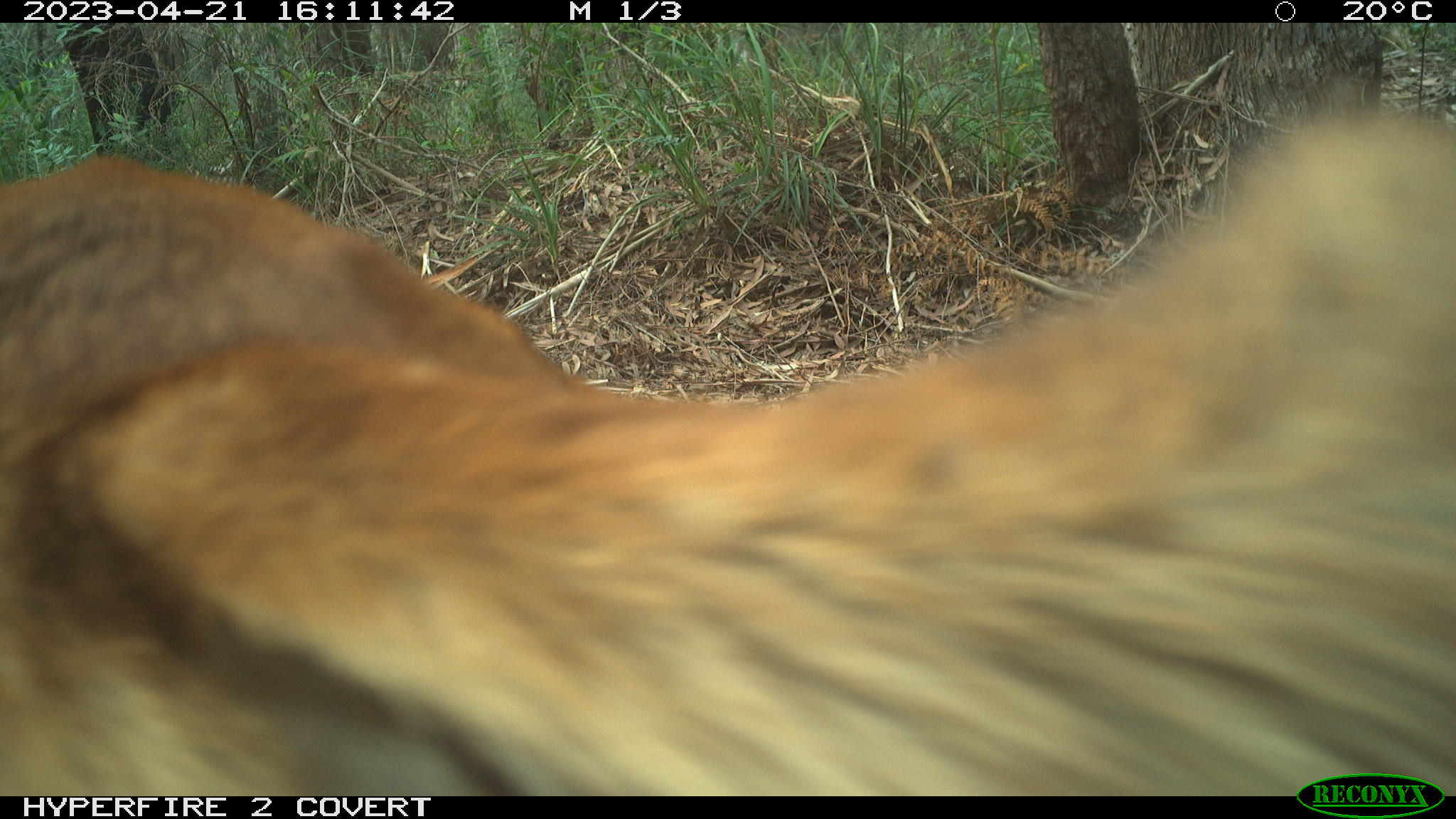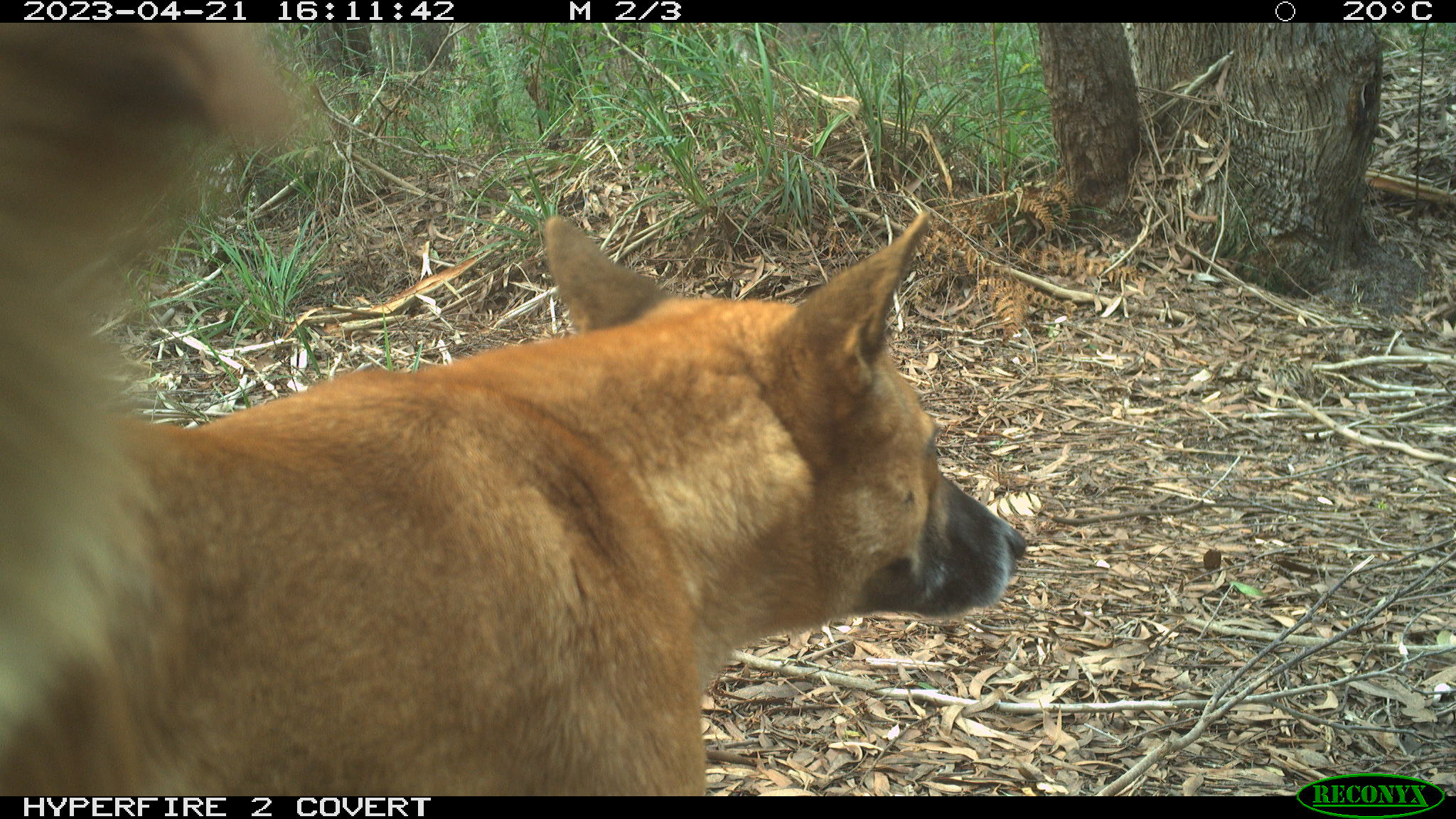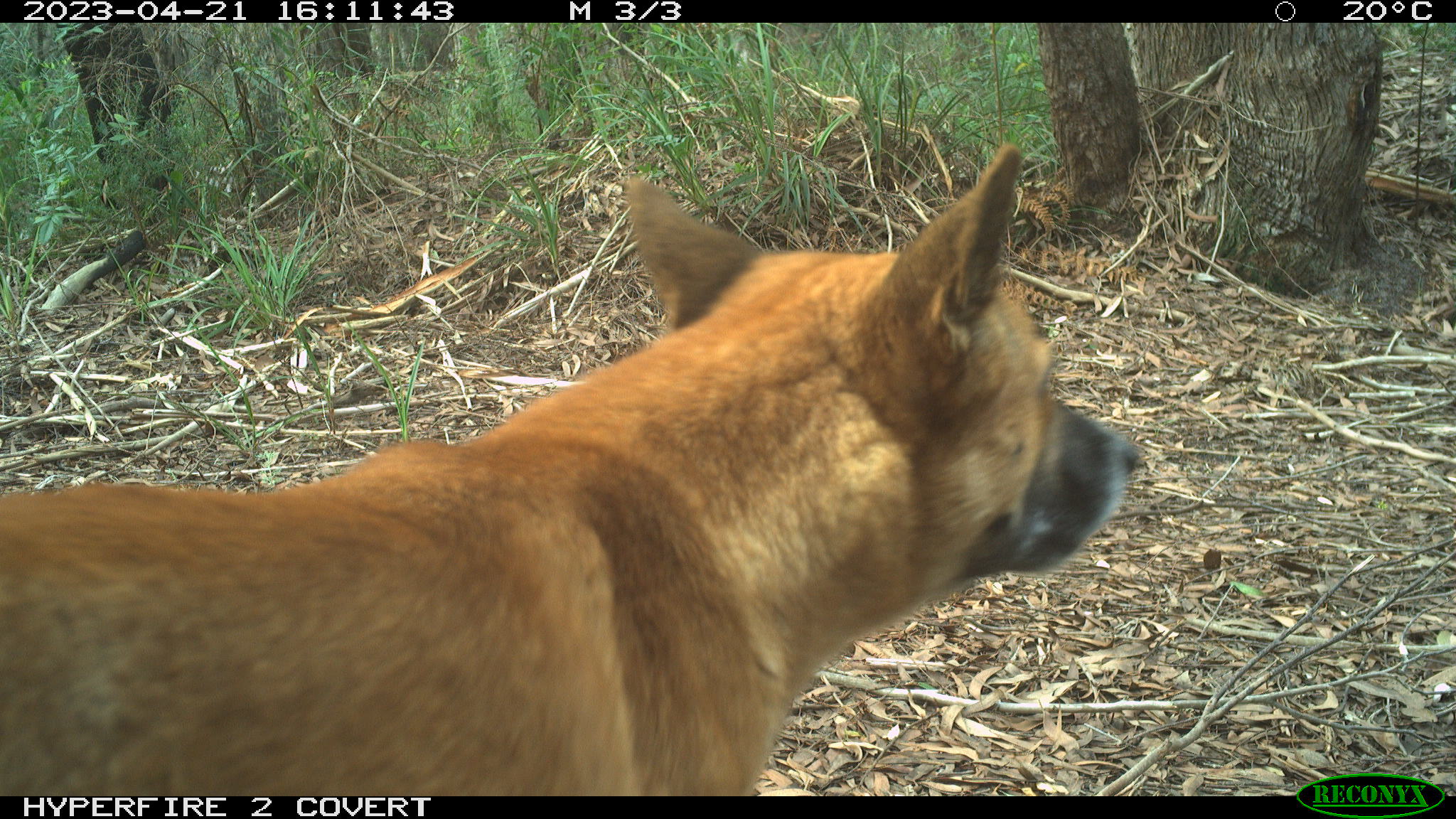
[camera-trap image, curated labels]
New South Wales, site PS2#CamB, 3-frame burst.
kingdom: Animalia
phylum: Chordata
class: Mammalia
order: Carnivora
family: Canidae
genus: Canis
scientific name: Canis familiaris dingo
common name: dingo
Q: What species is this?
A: Dingo (Canis familiaris dingo).